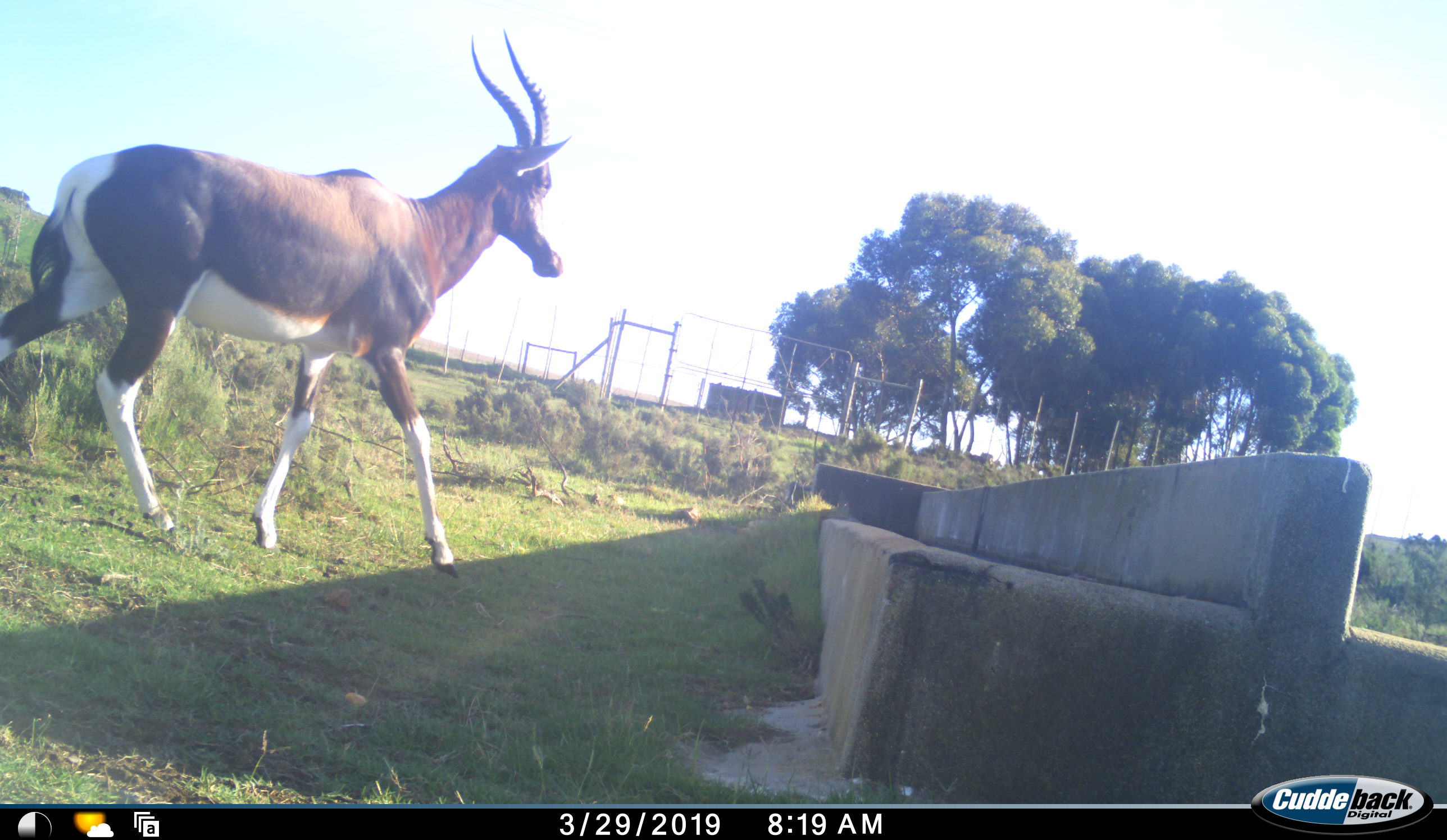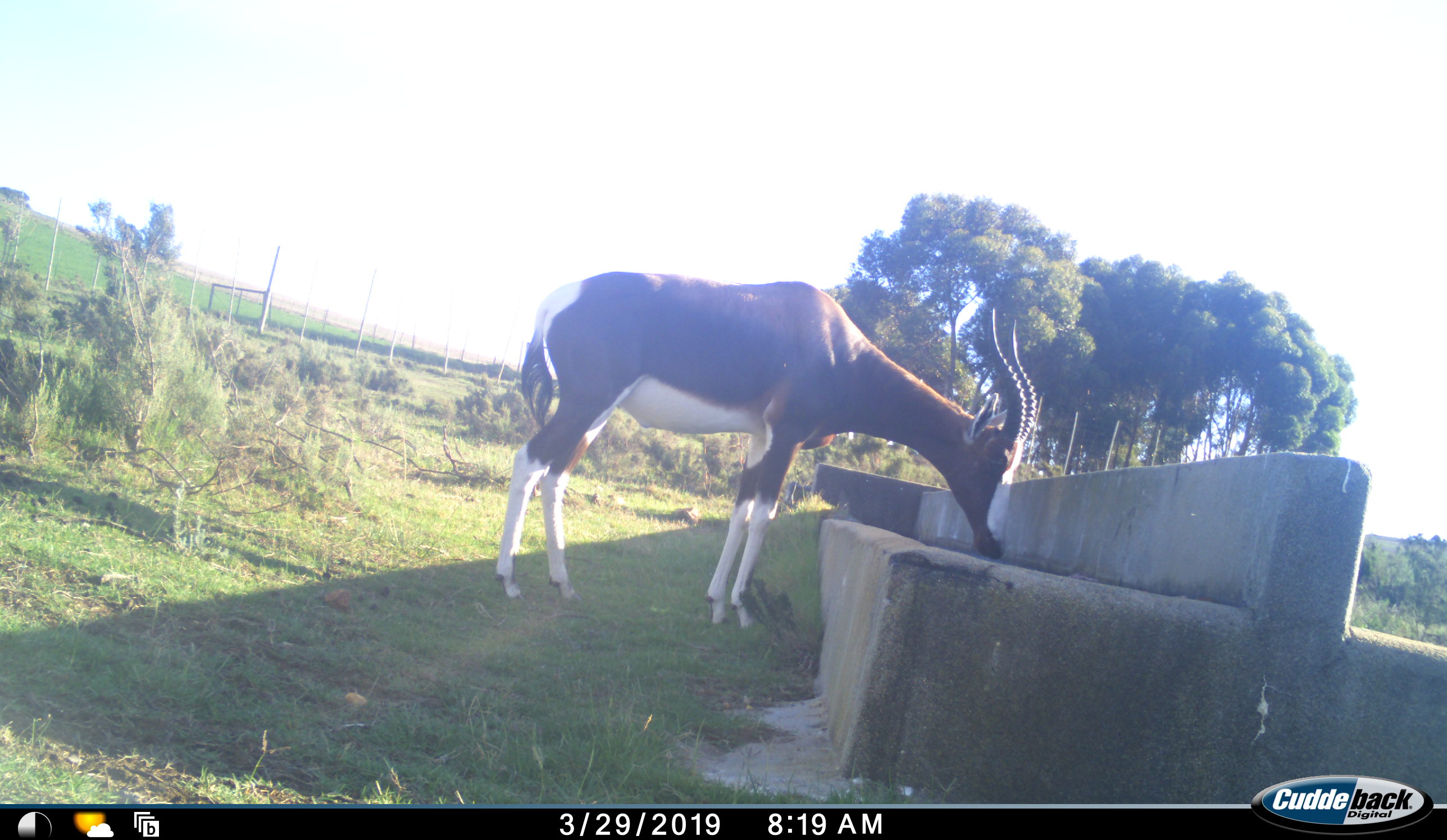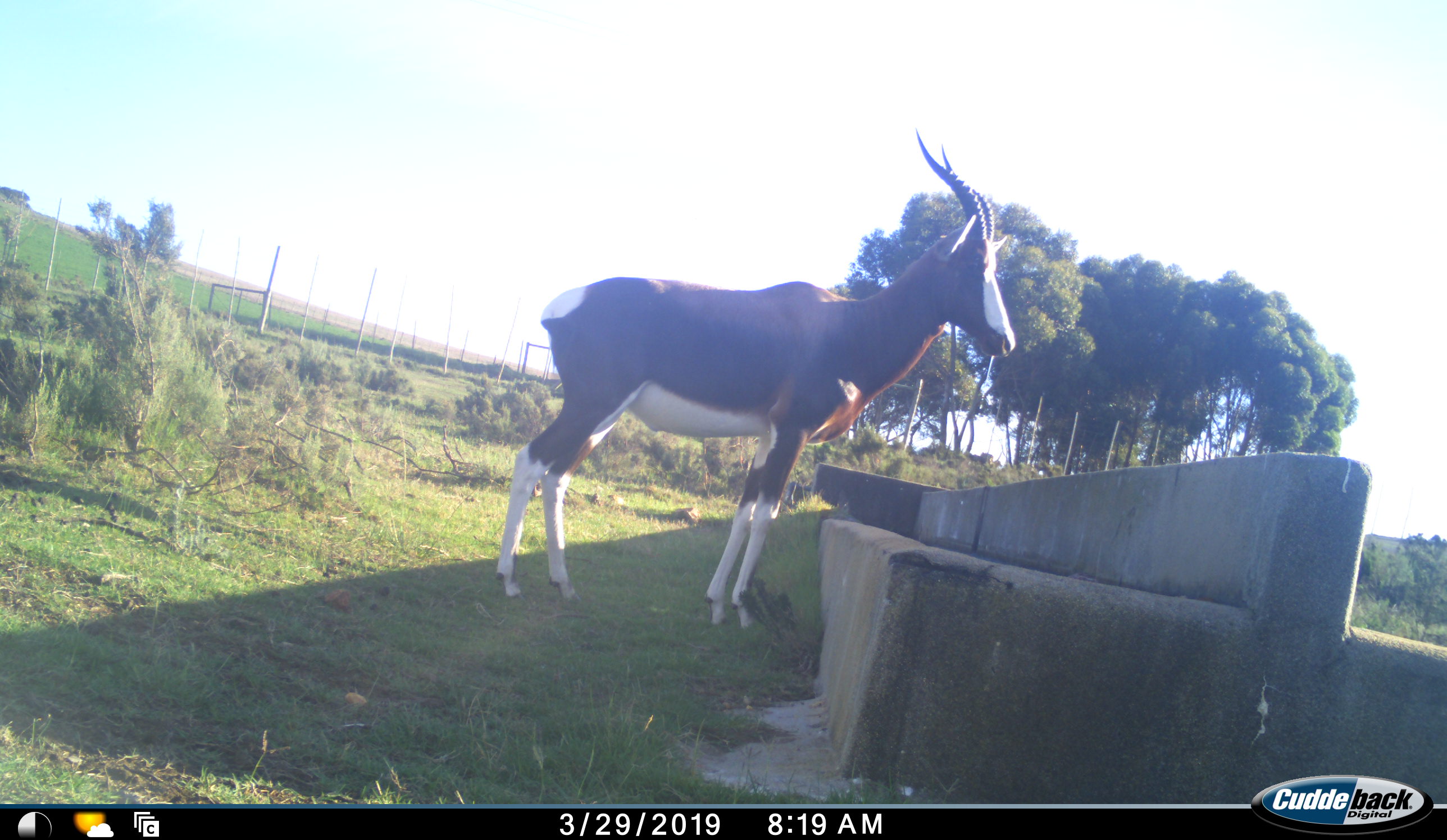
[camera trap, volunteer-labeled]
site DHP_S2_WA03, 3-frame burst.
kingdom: Animalia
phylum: Chordata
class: Mammalia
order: Artiodactyla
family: Bovidae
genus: Damaliscus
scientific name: Damaliscus pygargus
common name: bontebok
Bontebok (Damaliscus pygargus), count 1. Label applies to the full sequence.